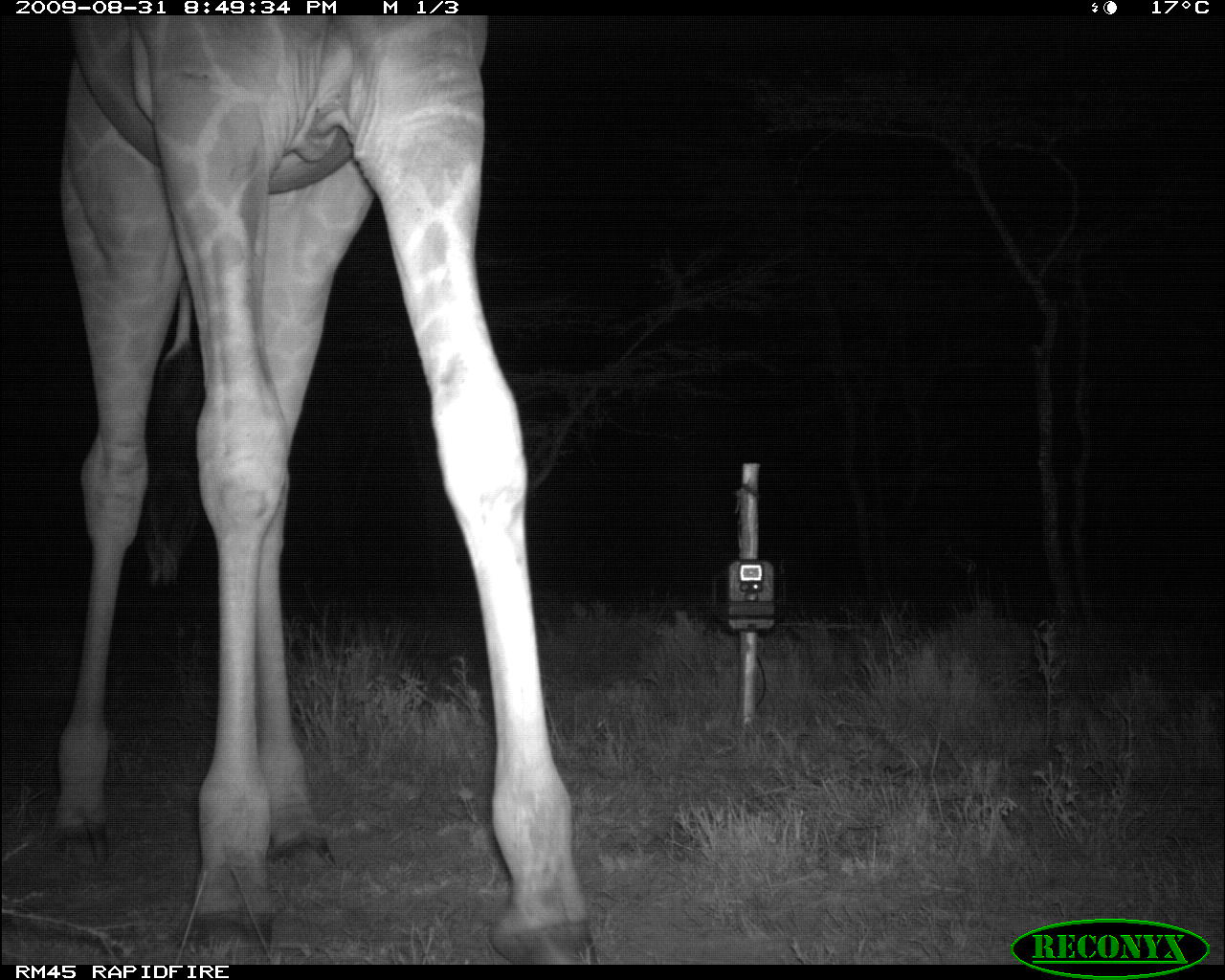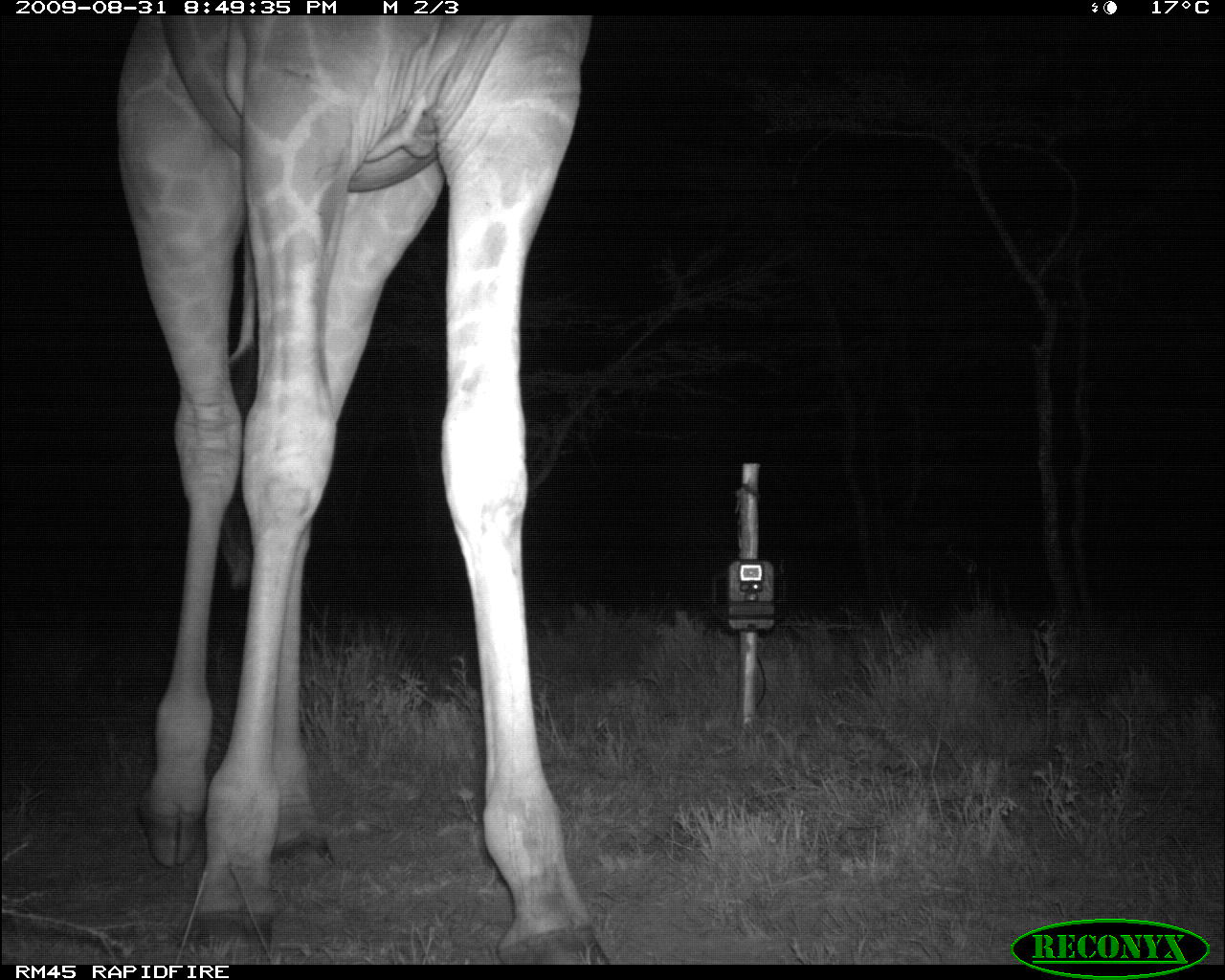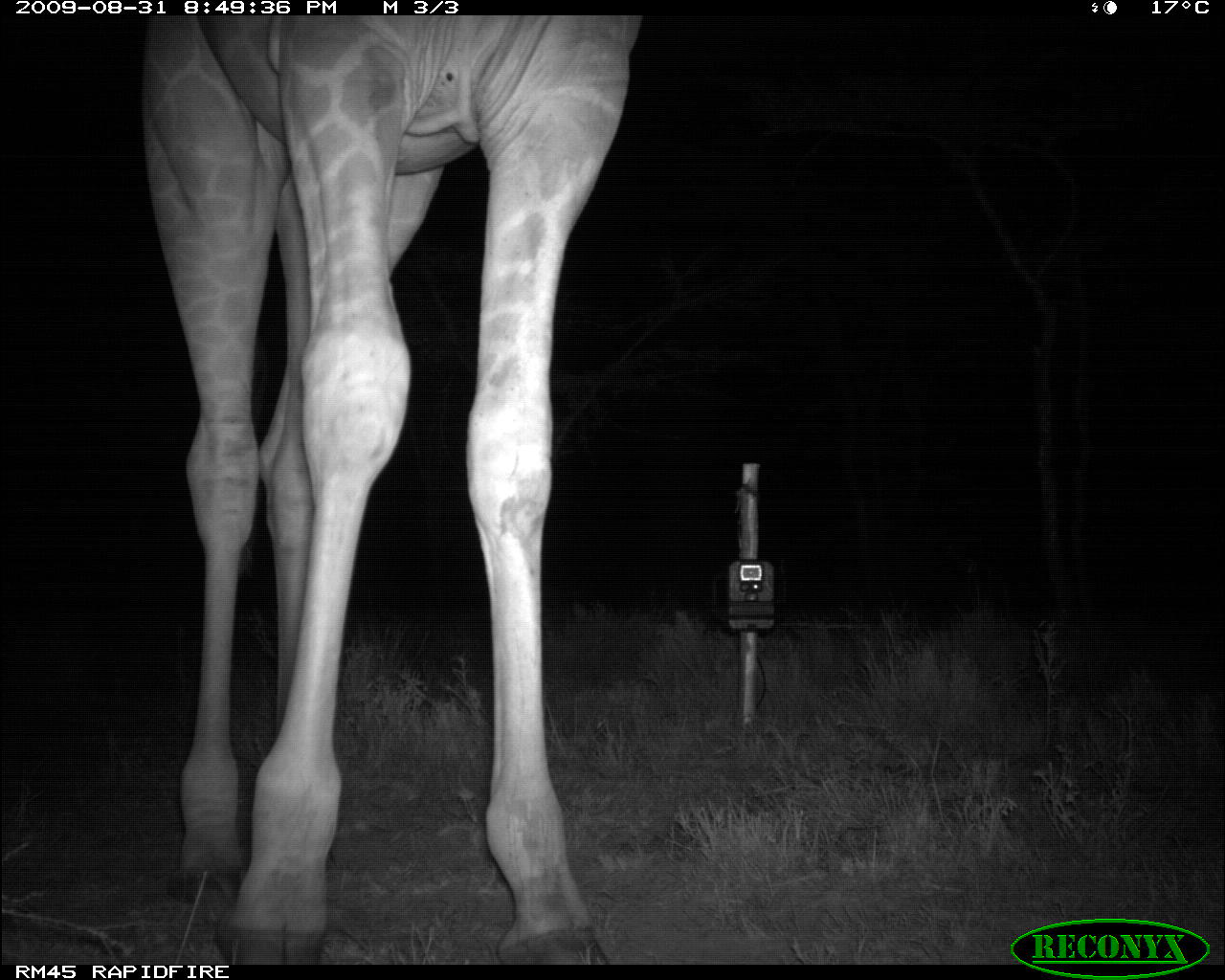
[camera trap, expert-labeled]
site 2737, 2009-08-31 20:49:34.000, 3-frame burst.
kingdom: Animalia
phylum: Chordata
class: Mammalia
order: Artiodactyla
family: Giraffidae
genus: Giraffa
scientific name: Giraffa camelopardalis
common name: giraffe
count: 1